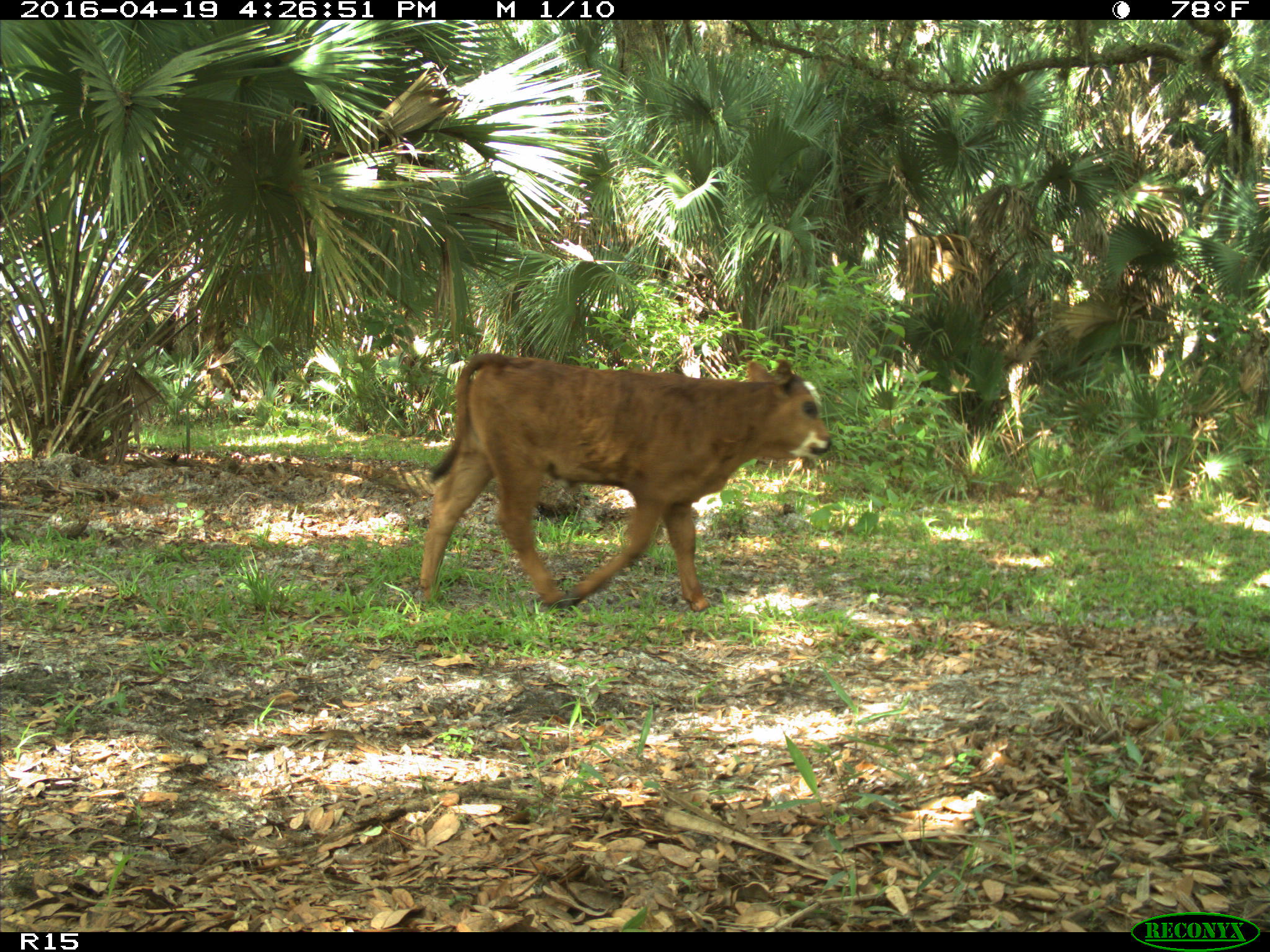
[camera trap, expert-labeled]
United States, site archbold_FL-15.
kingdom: Animalia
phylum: Chordata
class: Mammalia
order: Artiodactyla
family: Bovidae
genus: Bos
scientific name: Bos taurus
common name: domestic cow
Bos taurus (domestic cow).